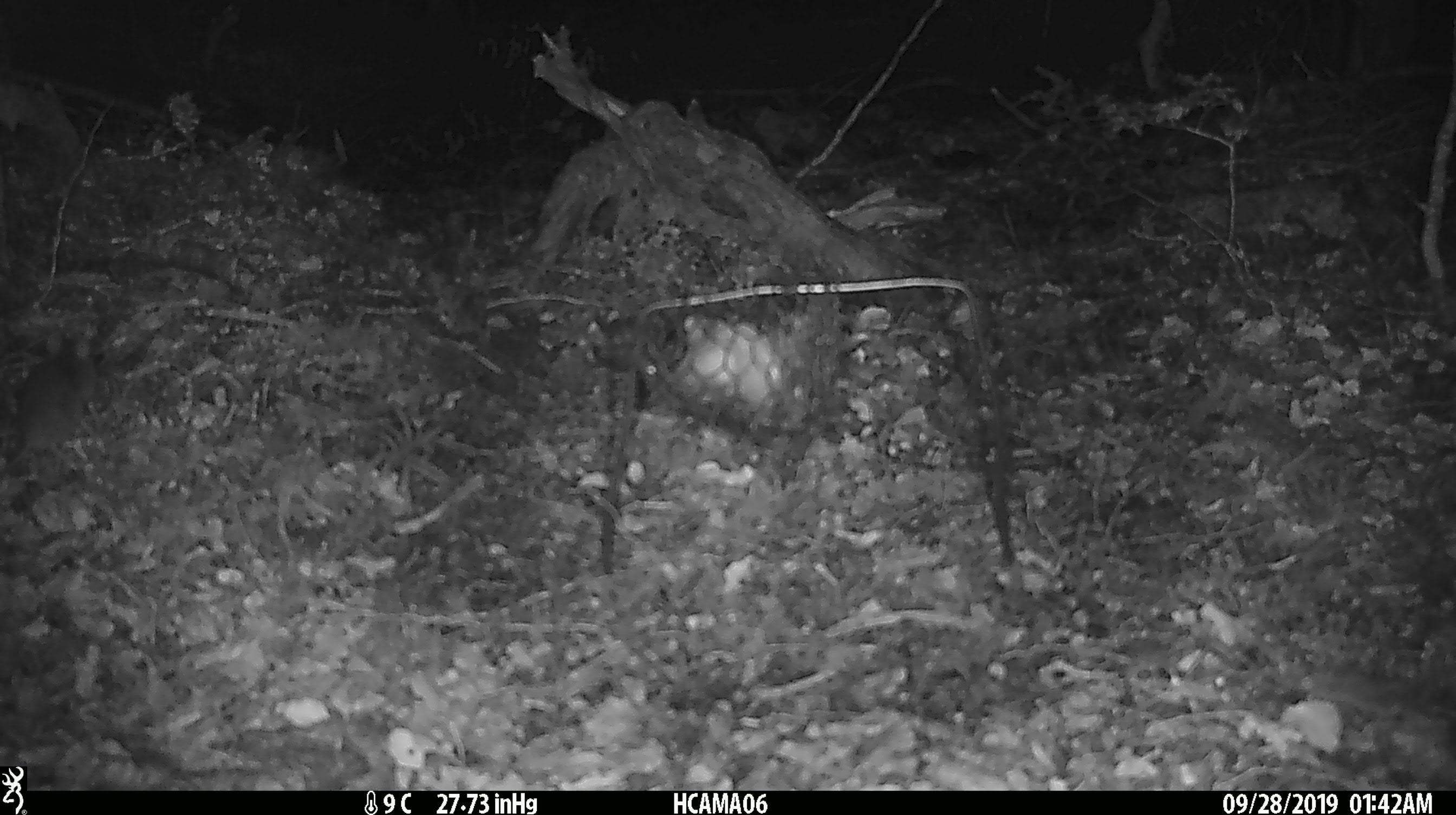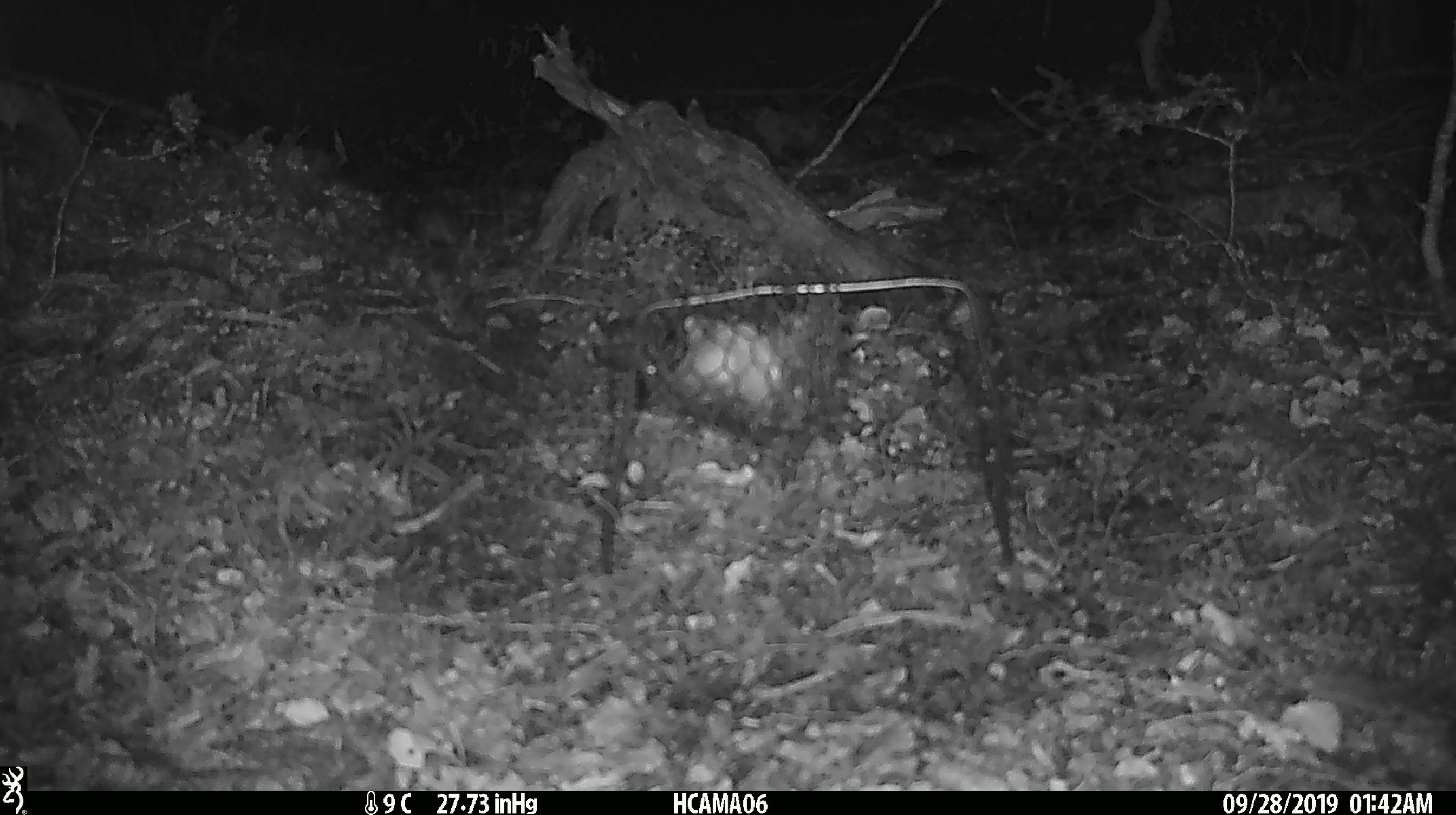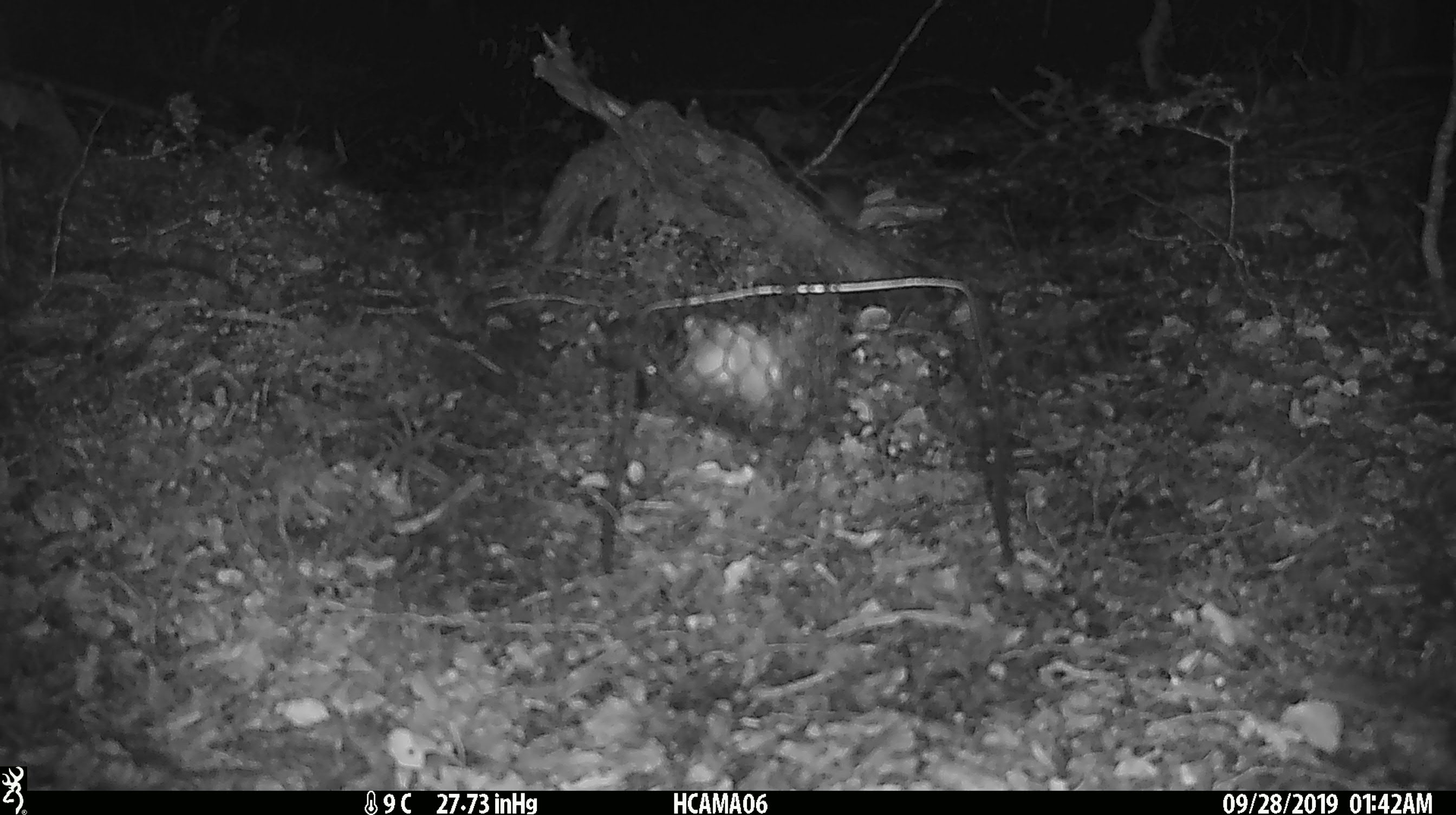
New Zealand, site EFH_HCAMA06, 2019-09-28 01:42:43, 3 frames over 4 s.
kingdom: Animalia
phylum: Chordata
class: Mammalia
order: Rodentia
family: Muridae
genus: Mus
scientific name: Mus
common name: mouse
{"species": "mouse (Mus)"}